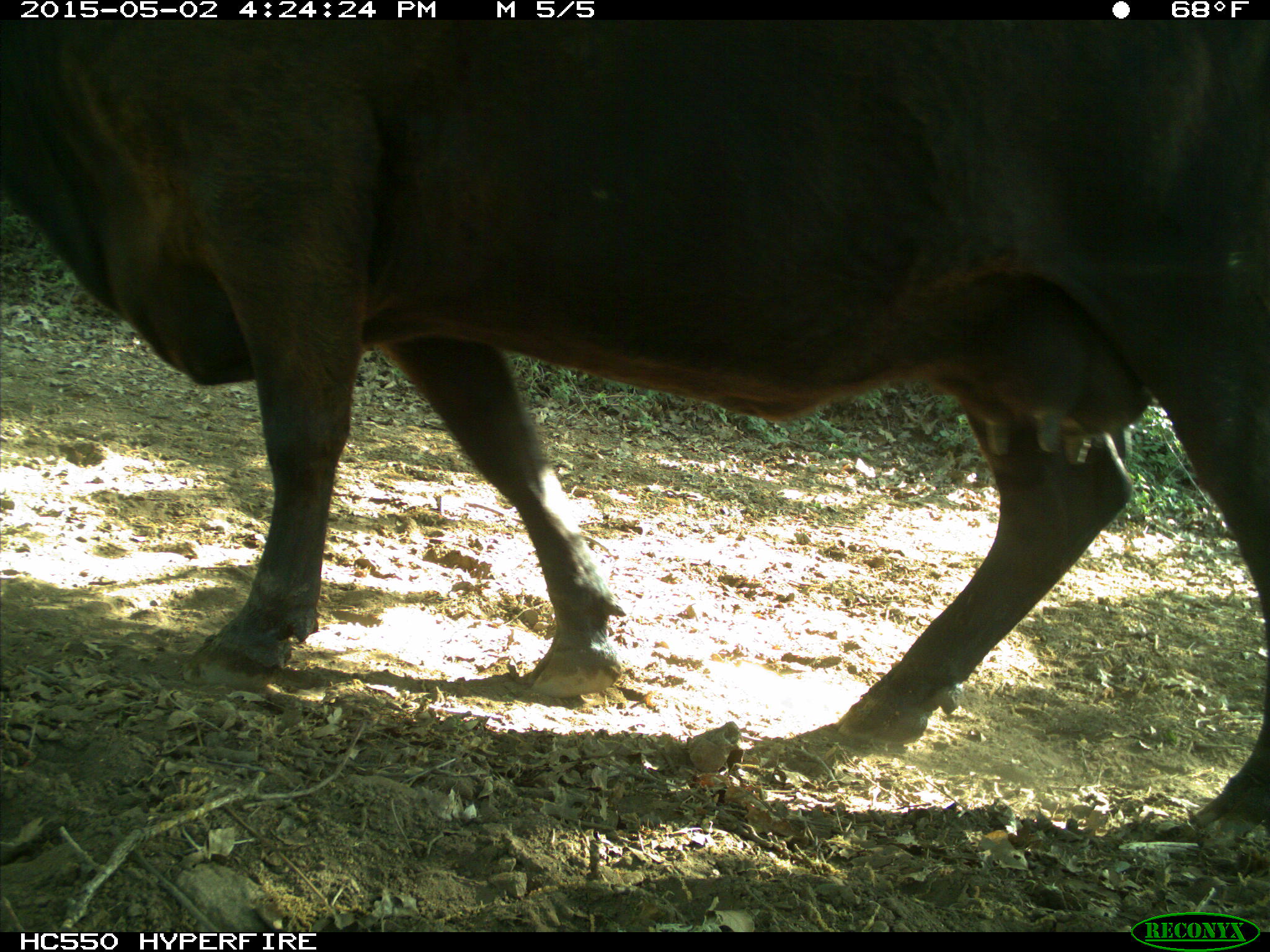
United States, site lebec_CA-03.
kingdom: Animalia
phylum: Chordata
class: Mammalia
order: Artiodactyla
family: Bovidae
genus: Bos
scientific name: Bos taurus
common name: domestic cow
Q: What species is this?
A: Bos taurus (domestic cow).